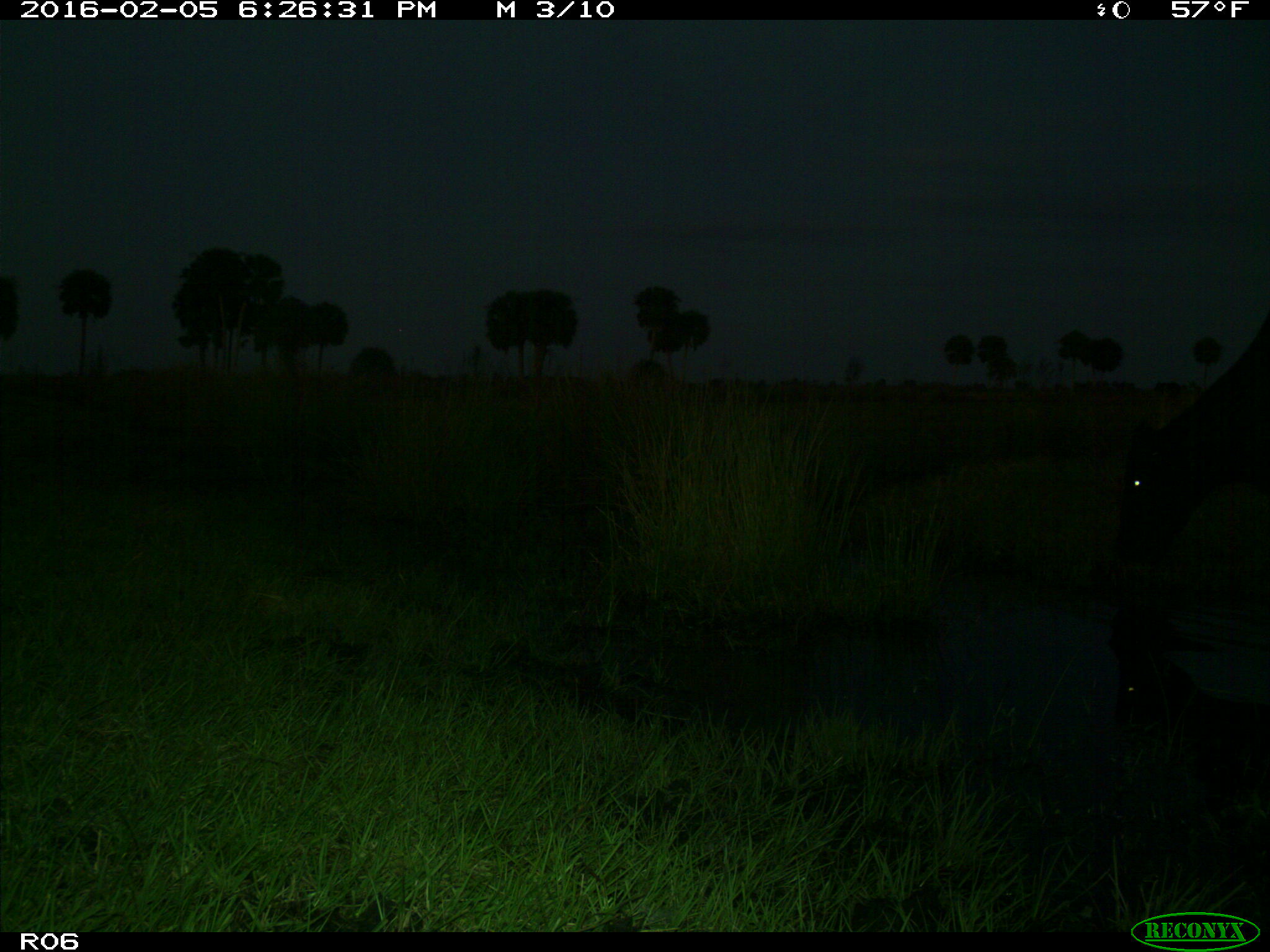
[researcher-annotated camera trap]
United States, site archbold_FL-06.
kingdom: Animalia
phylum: Chordata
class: Mammalia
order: Artiodactyla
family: Bovidae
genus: Bos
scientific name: Bos taurus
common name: domestic cow